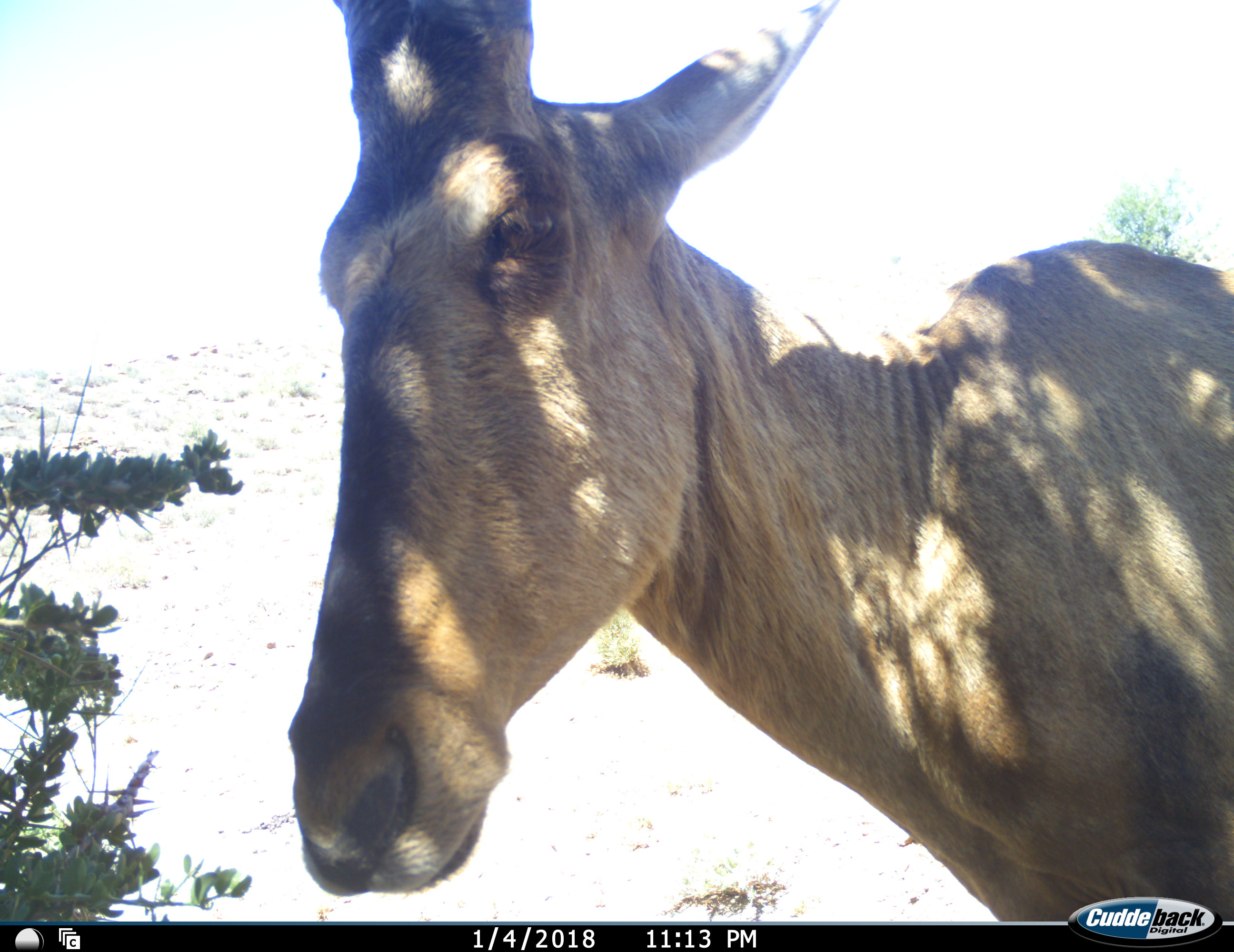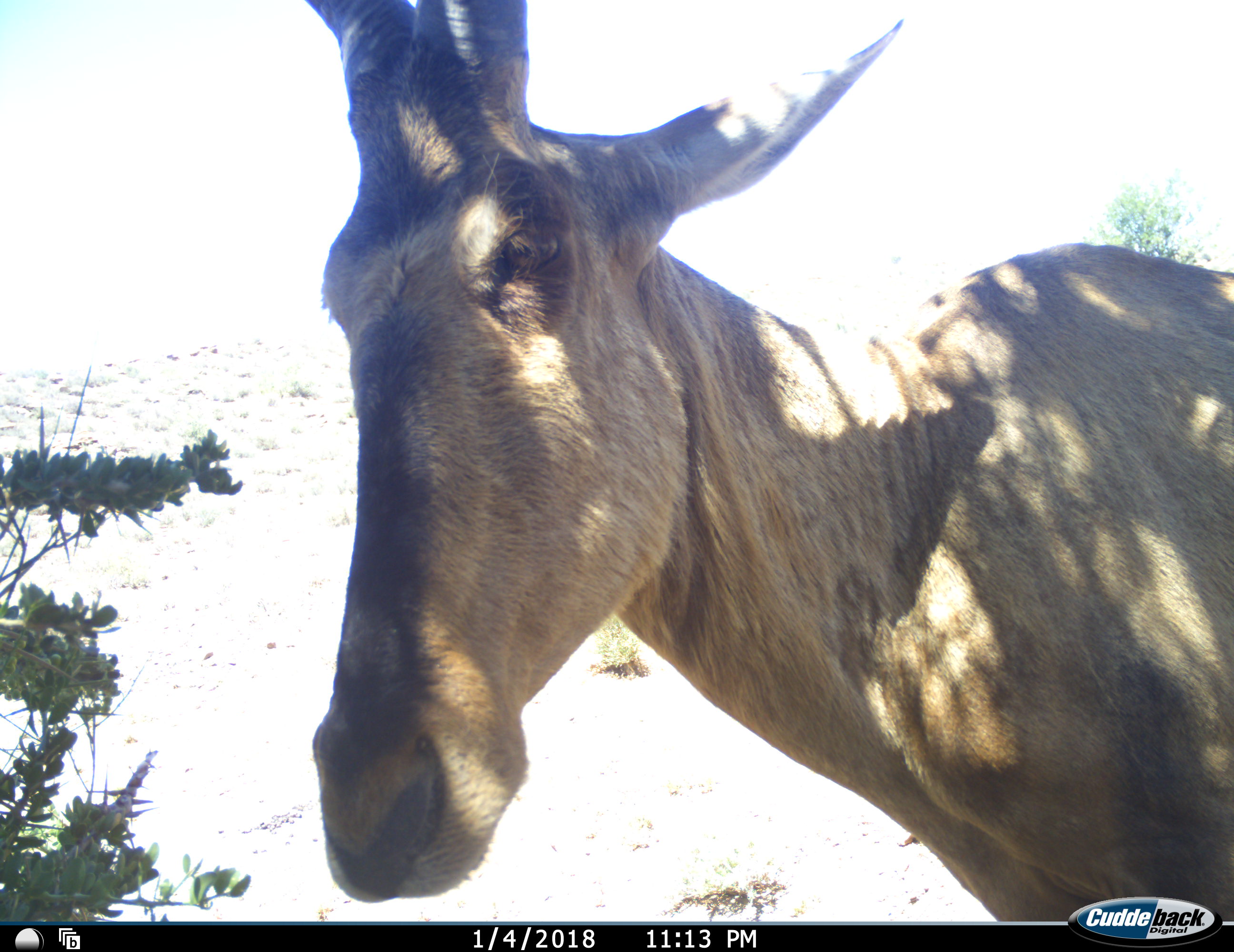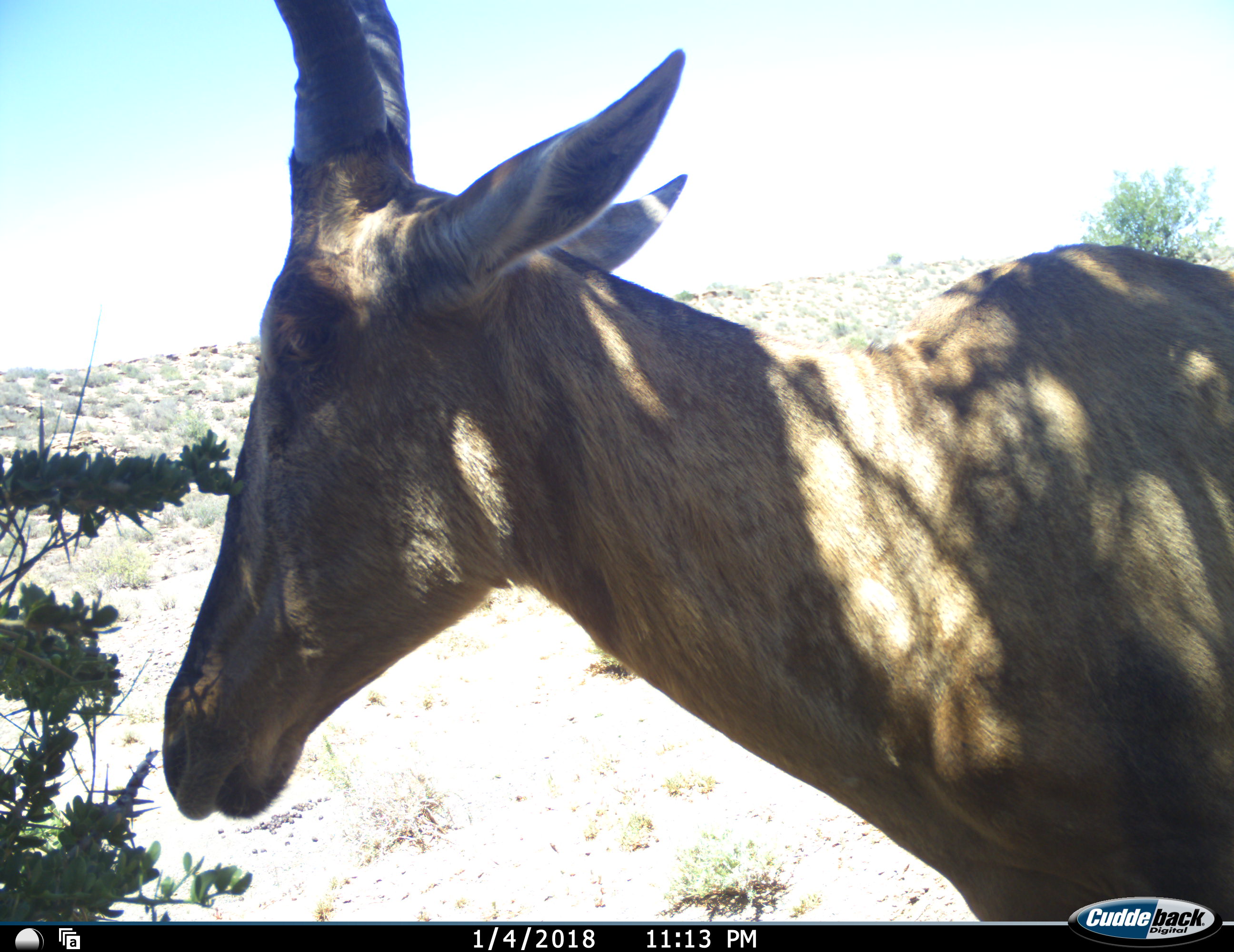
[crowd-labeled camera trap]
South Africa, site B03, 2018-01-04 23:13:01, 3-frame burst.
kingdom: Animalia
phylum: Chordata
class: Mammalia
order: Artiodactyla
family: Bovidae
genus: Alcelaphus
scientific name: Alcelaphus buselaphus caama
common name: red hartebeest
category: hartebeestred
Hartebeestred (red hartebeest) (Alcelaphus buselaphus caama), count 1. Behavior (volunteer vote fractions): standing 100%, resting 0%, moving 0%, interacting 0%. Young present (vote fraction): 0%. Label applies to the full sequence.